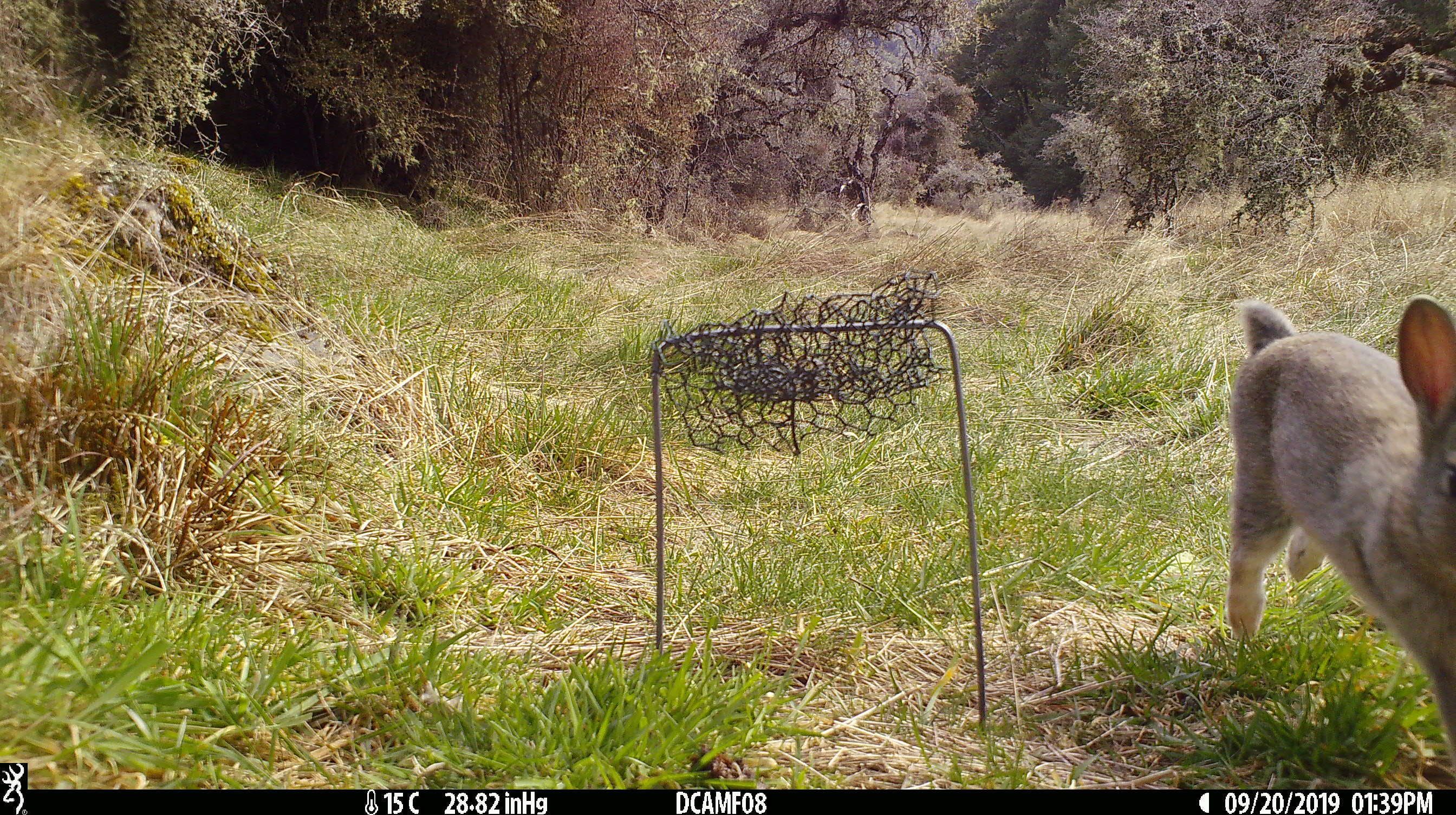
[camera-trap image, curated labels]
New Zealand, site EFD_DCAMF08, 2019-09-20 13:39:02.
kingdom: Animalia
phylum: Chordata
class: Mammalia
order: Lagomorpha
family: Leporidae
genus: Oryctolagus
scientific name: Oryctolagus cuniculus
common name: european rabbit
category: rabbit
Rabbit (european rabbit) (Oryctolagus cuniculus).